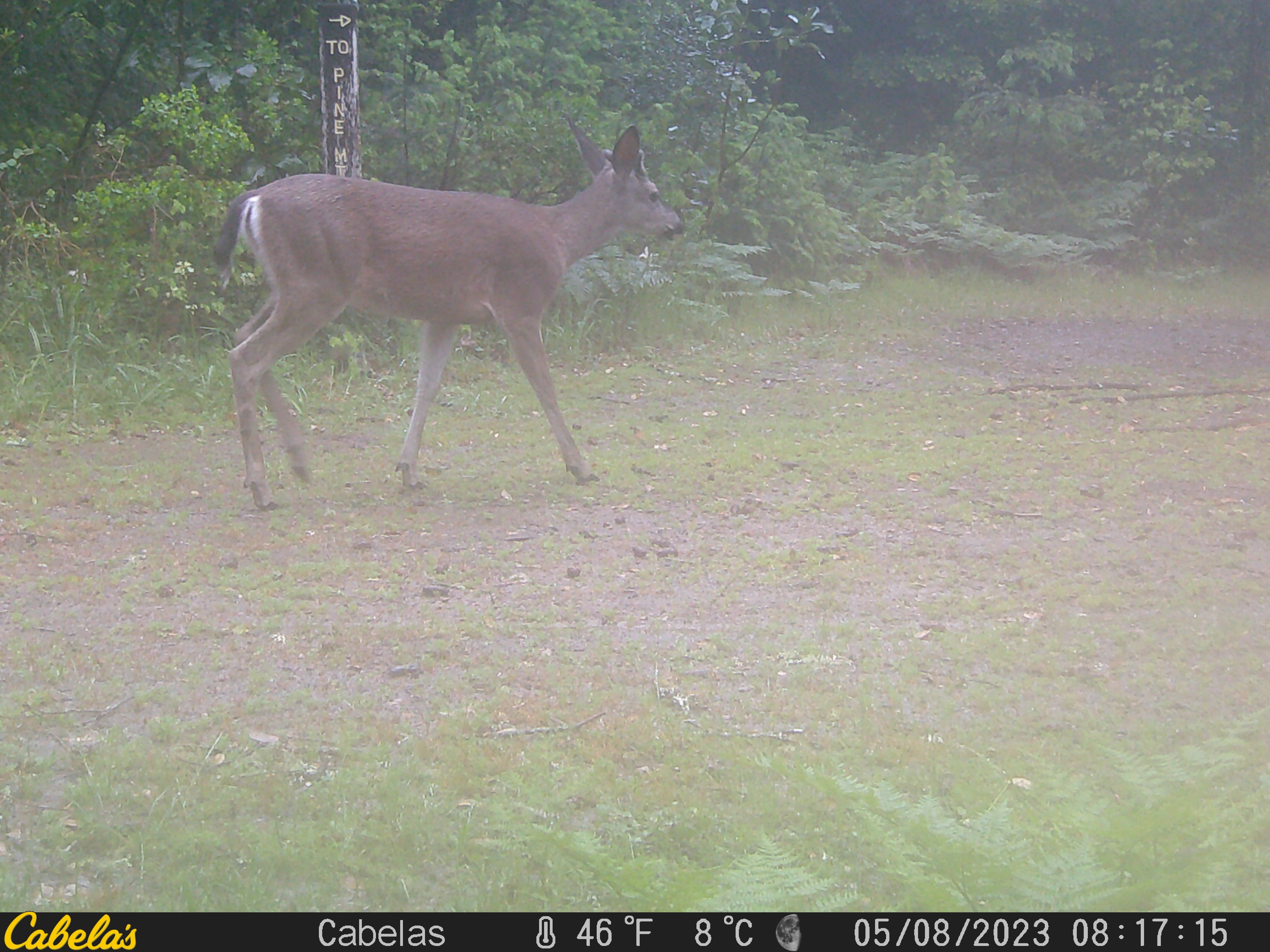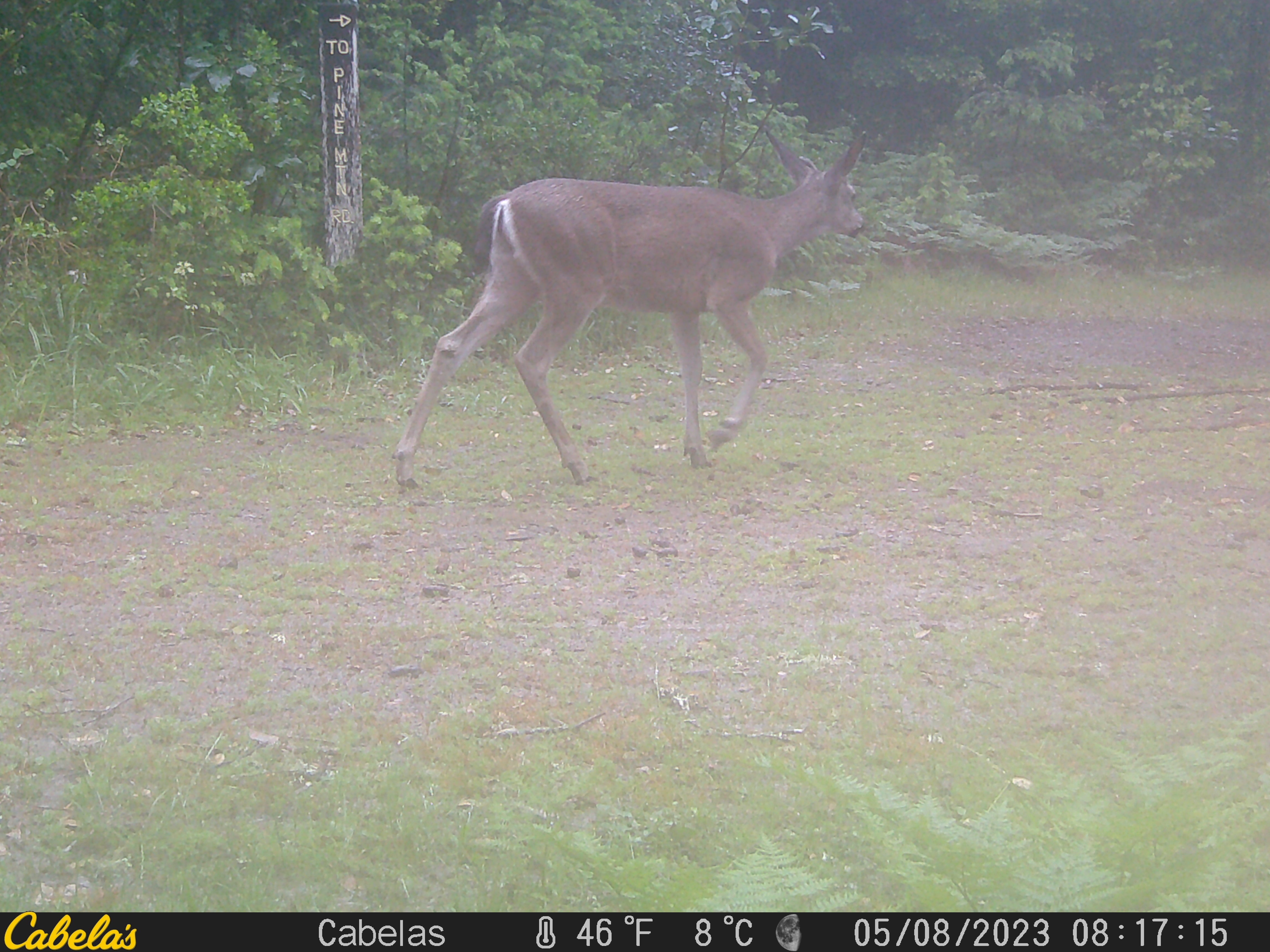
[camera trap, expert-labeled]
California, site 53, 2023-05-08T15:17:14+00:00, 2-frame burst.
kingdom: Animalia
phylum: Chordata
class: Mammalia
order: Artiodactyla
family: Cervidae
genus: Odocoileus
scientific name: Odocoileus hemionus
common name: mule deer